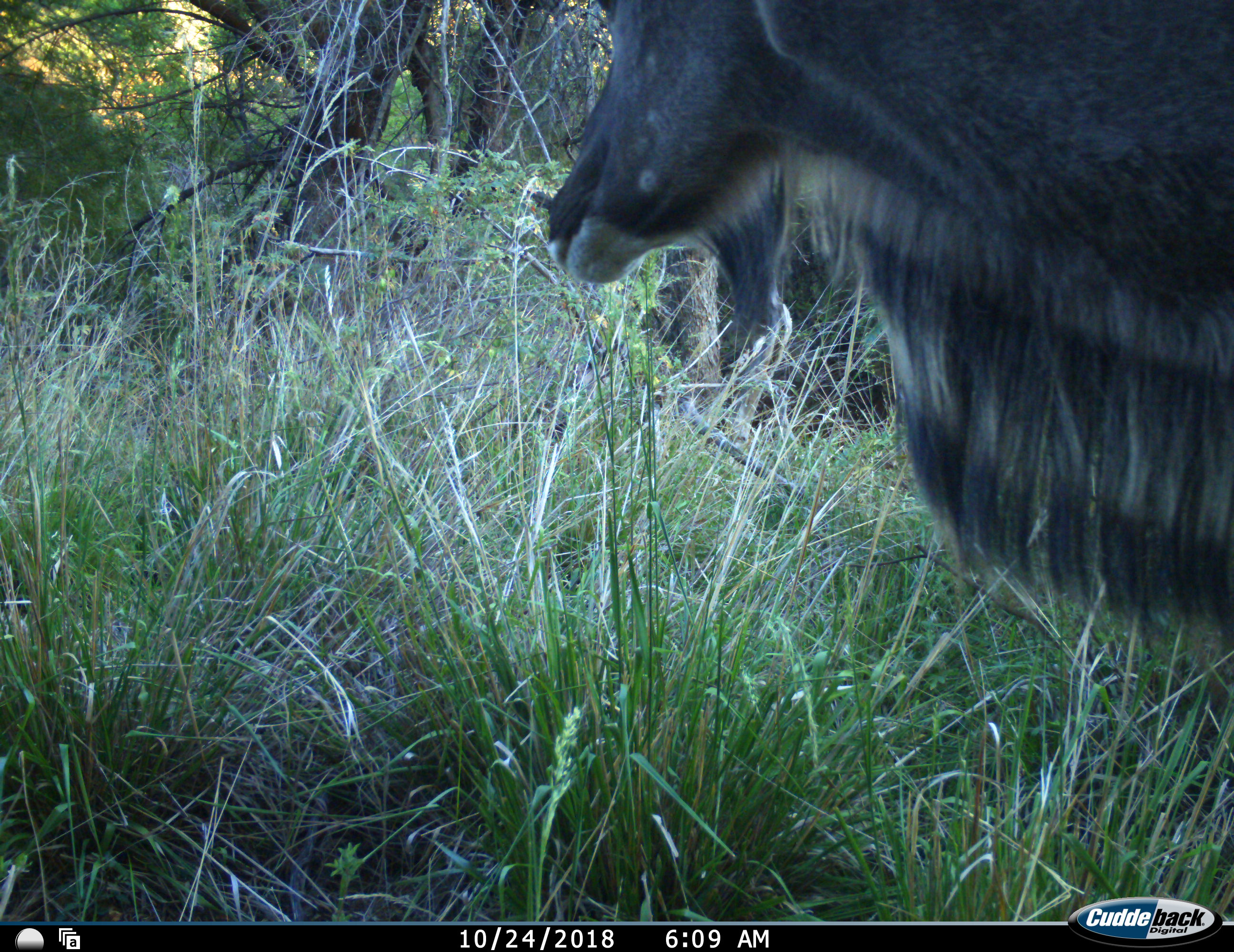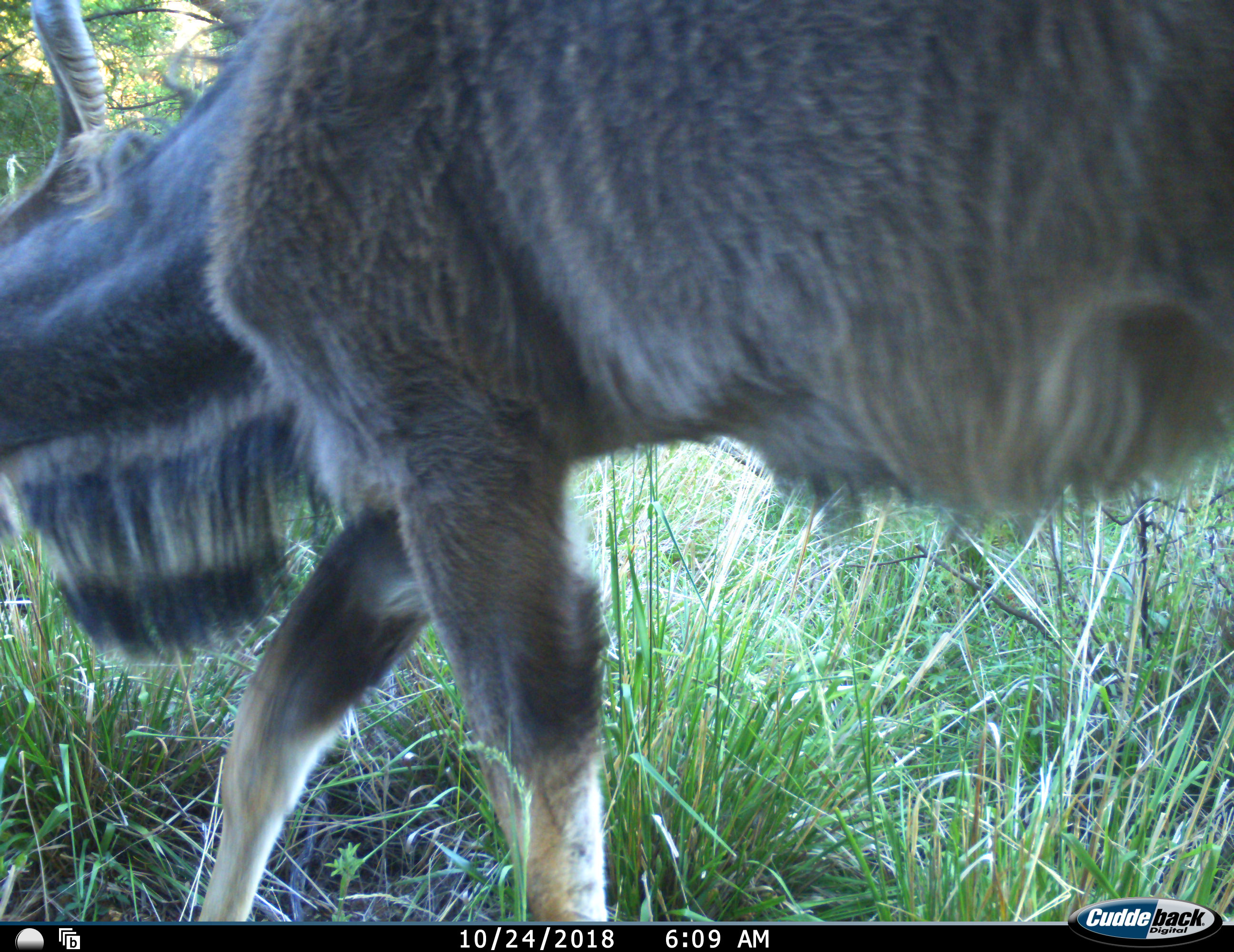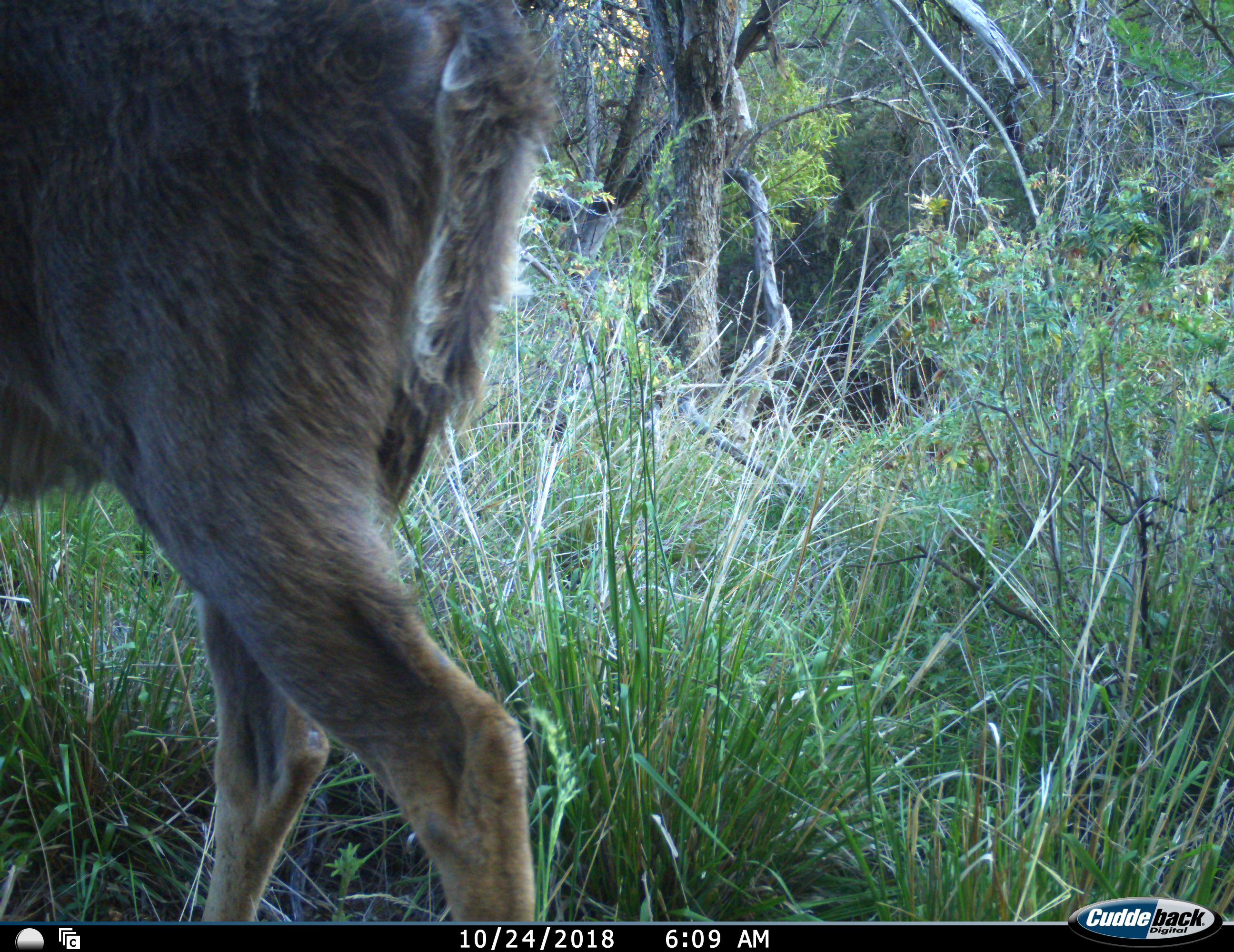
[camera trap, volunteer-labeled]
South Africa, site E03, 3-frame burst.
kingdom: Animalia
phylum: Chordata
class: Mammalia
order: Artiodactyla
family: Bovidae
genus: Tragelaphus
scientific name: Tragelaphus strepsiceros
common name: greater kudu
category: kudu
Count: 1.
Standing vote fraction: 11%.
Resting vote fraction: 0%.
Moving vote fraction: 89%.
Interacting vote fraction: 0%.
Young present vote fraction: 0%.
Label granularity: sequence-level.